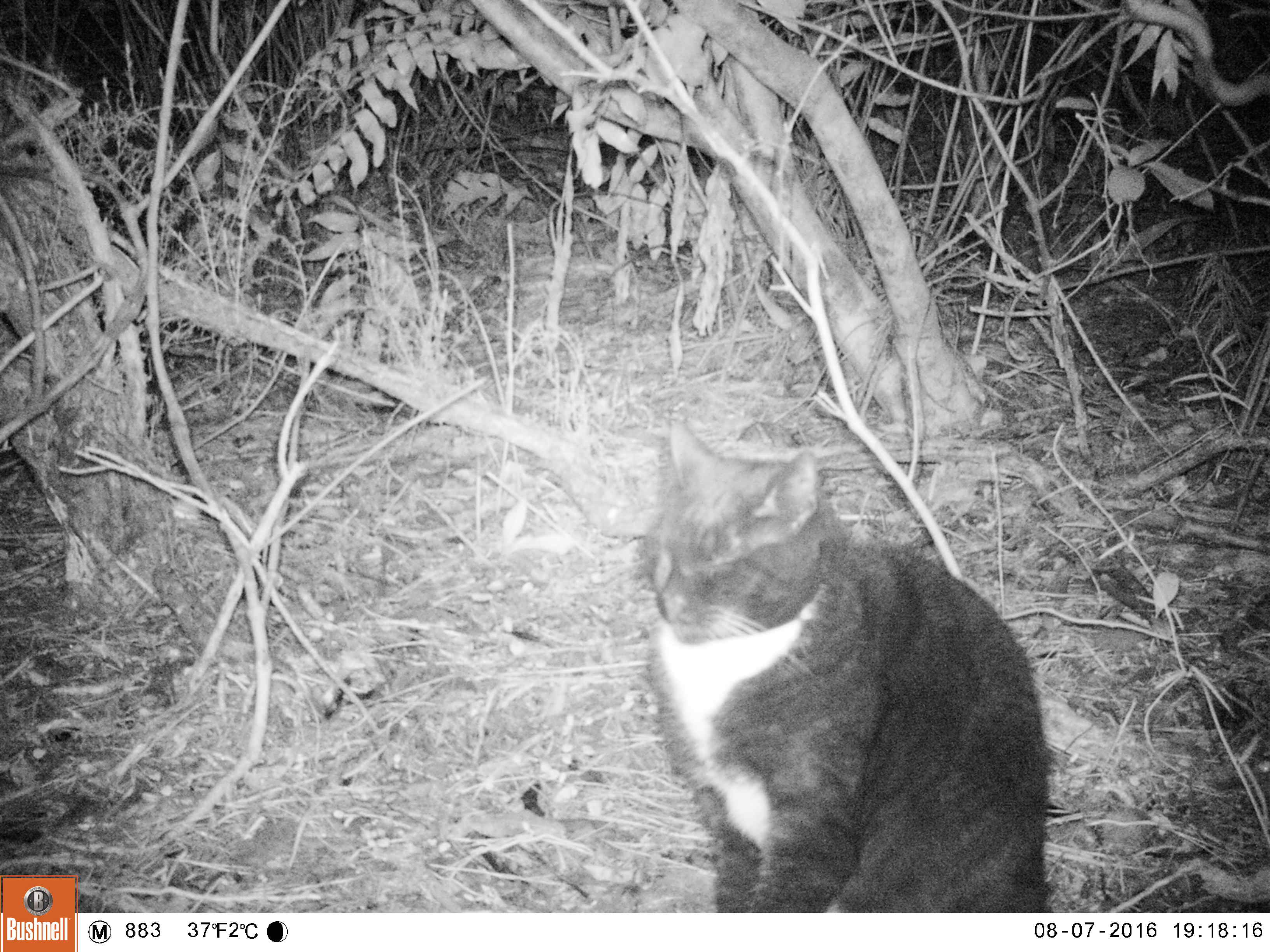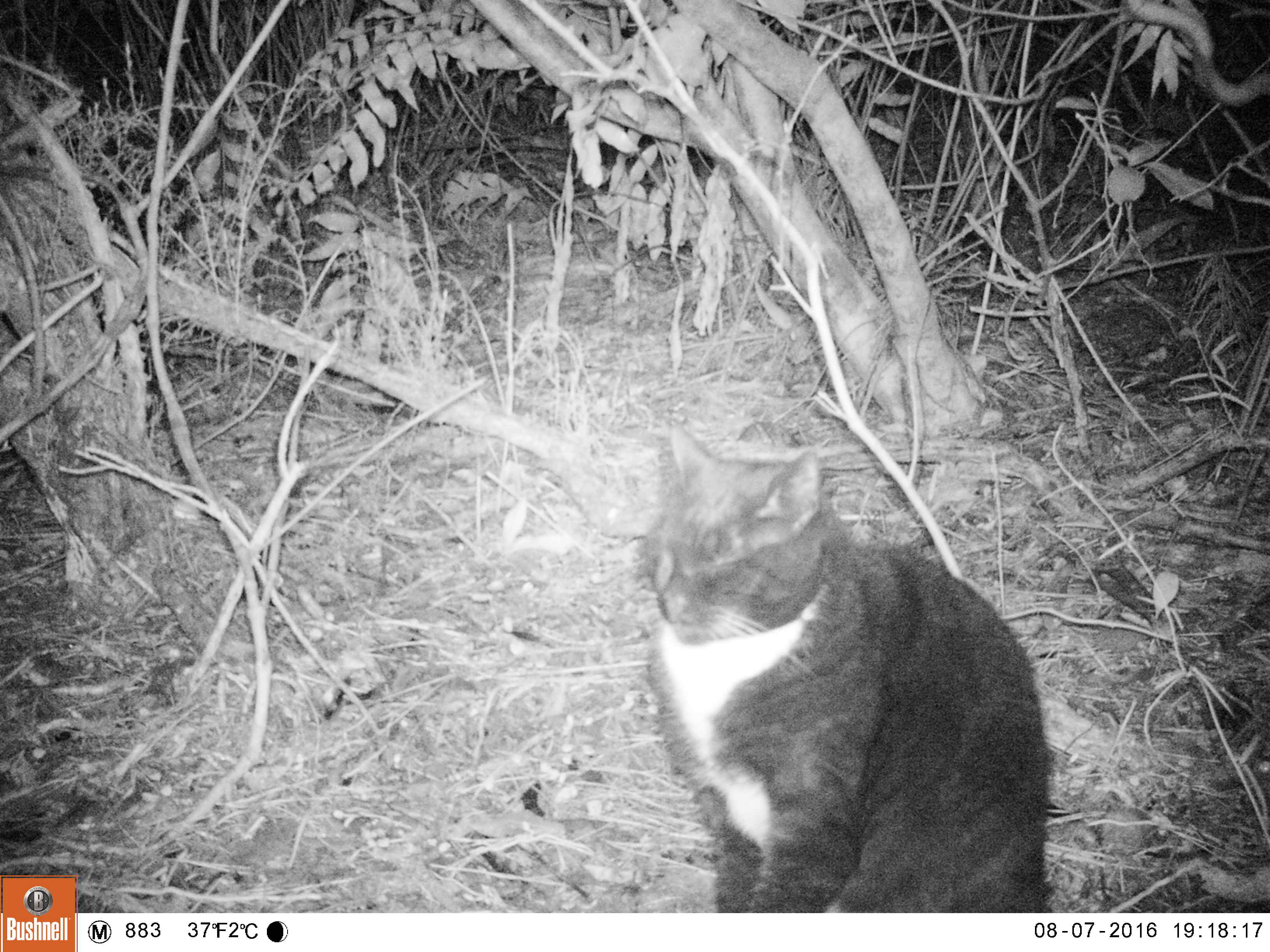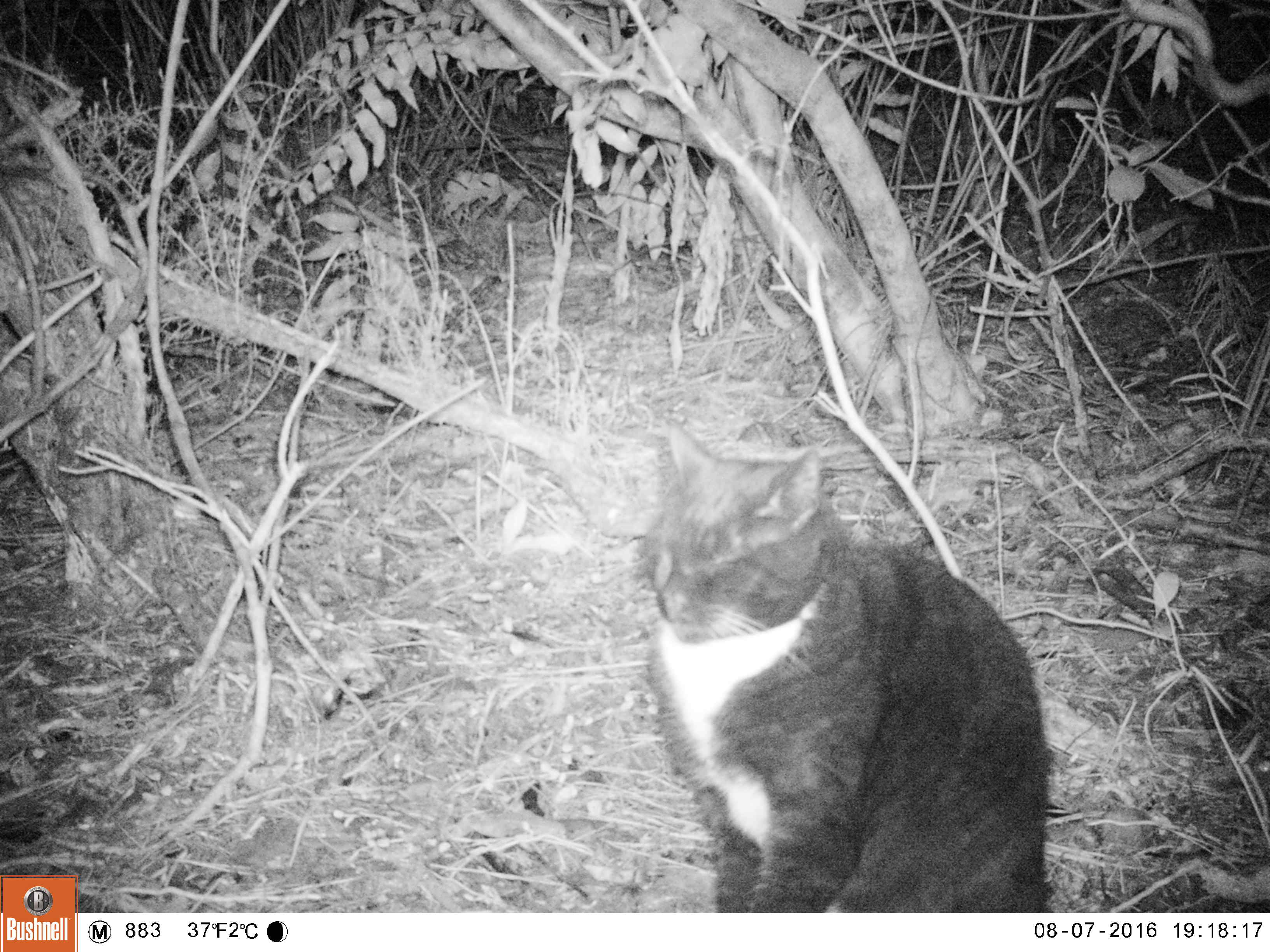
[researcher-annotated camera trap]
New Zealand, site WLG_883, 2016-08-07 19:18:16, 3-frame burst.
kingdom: Animalia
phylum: Chordata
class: Mammalia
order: Carnivora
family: Felidae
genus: Felis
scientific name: Felis catus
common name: domestic cat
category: cat